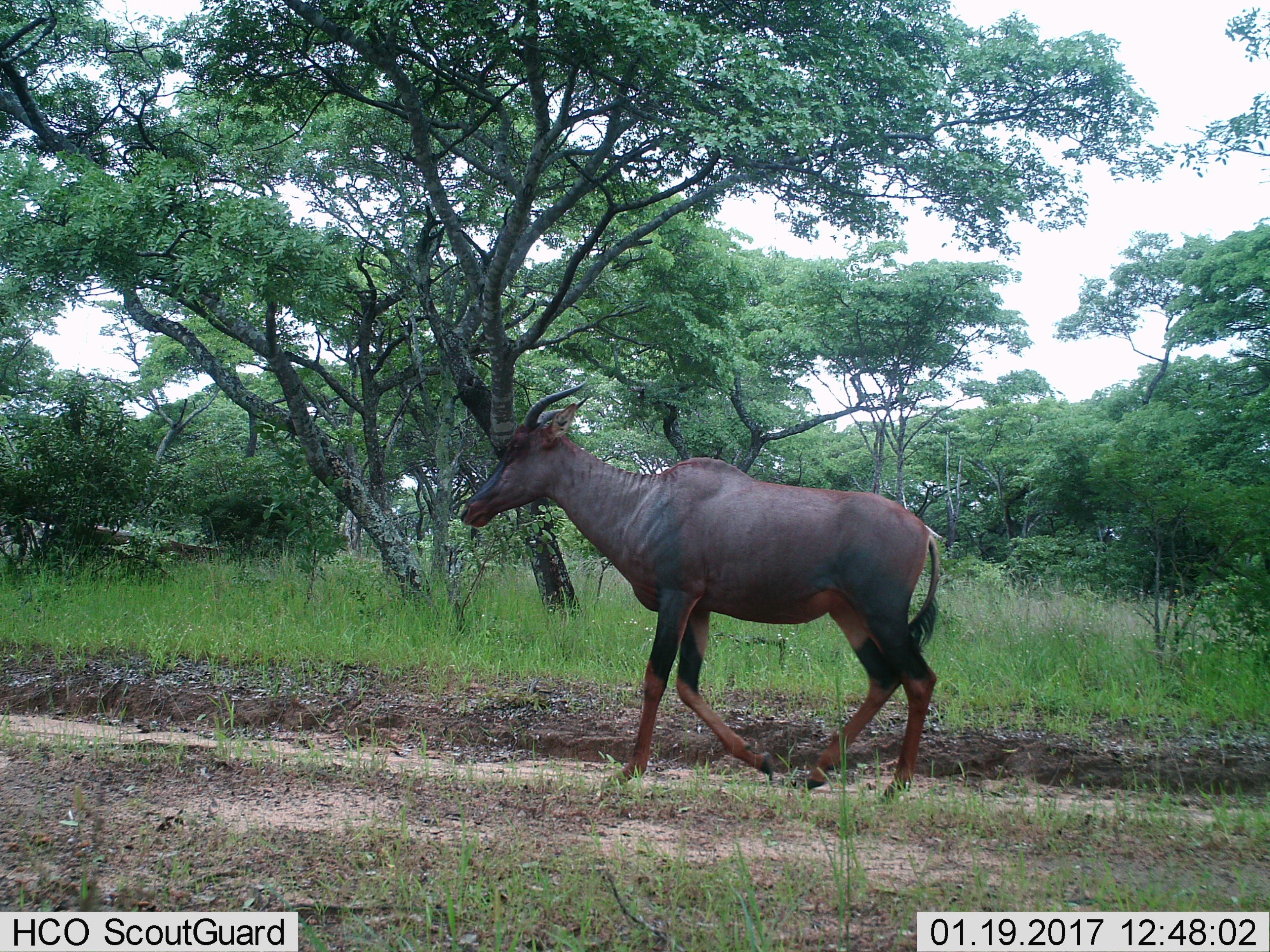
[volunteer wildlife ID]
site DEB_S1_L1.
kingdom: Animalia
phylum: Chordata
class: Mammalia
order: Artiodactyla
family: Bovidae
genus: Damaliscus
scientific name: Damaliscus lunatus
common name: tsessebe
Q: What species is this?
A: Tsessebe (Damaliscus lunatus).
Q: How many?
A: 1.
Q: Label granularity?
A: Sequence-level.